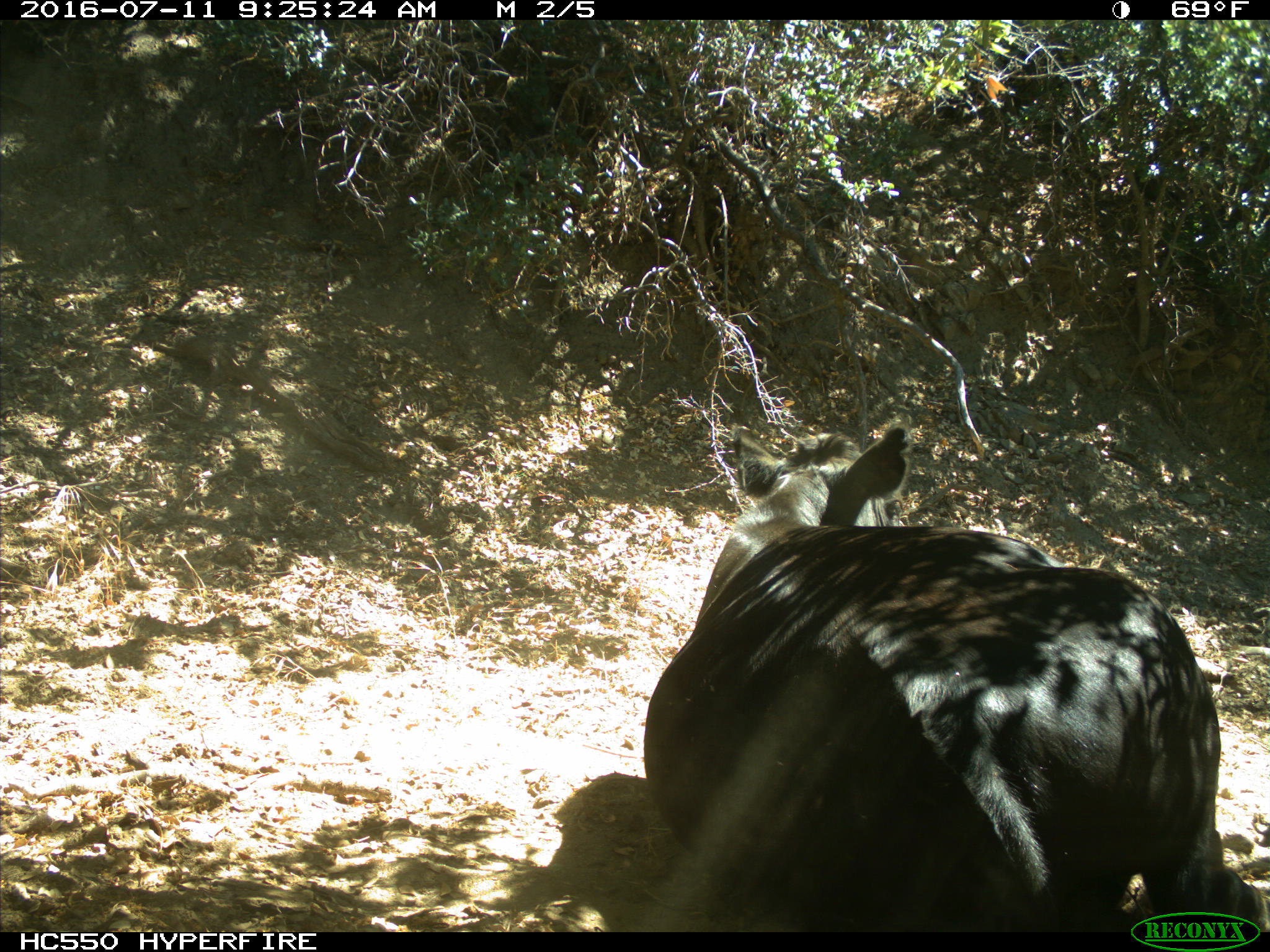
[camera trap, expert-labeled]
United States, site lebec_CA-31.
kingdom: Animalia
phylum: Chordata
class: Mammalia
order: Artiodactyla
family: Bovidae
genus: Bos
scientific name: Bos taurus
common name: domestic cow